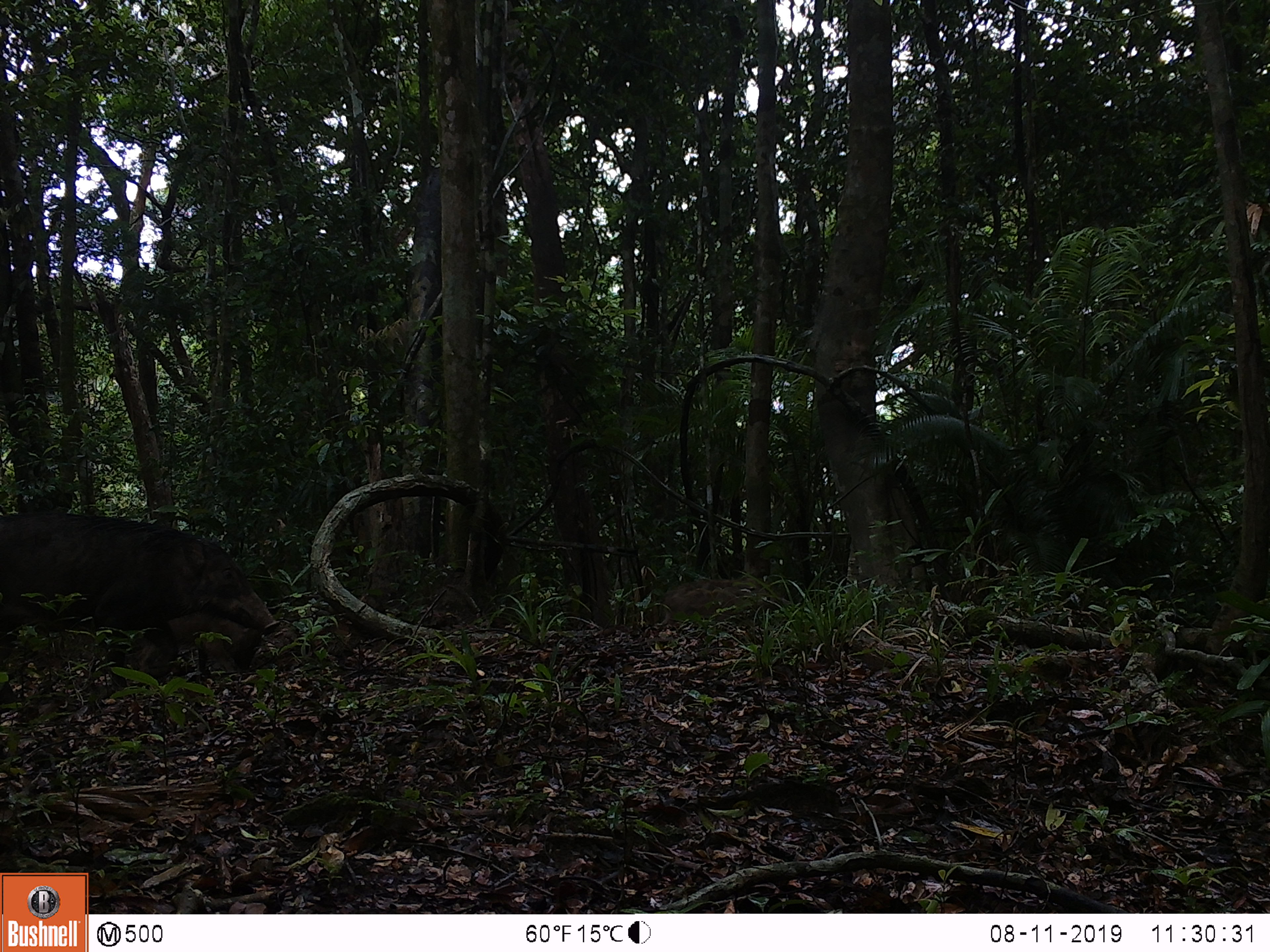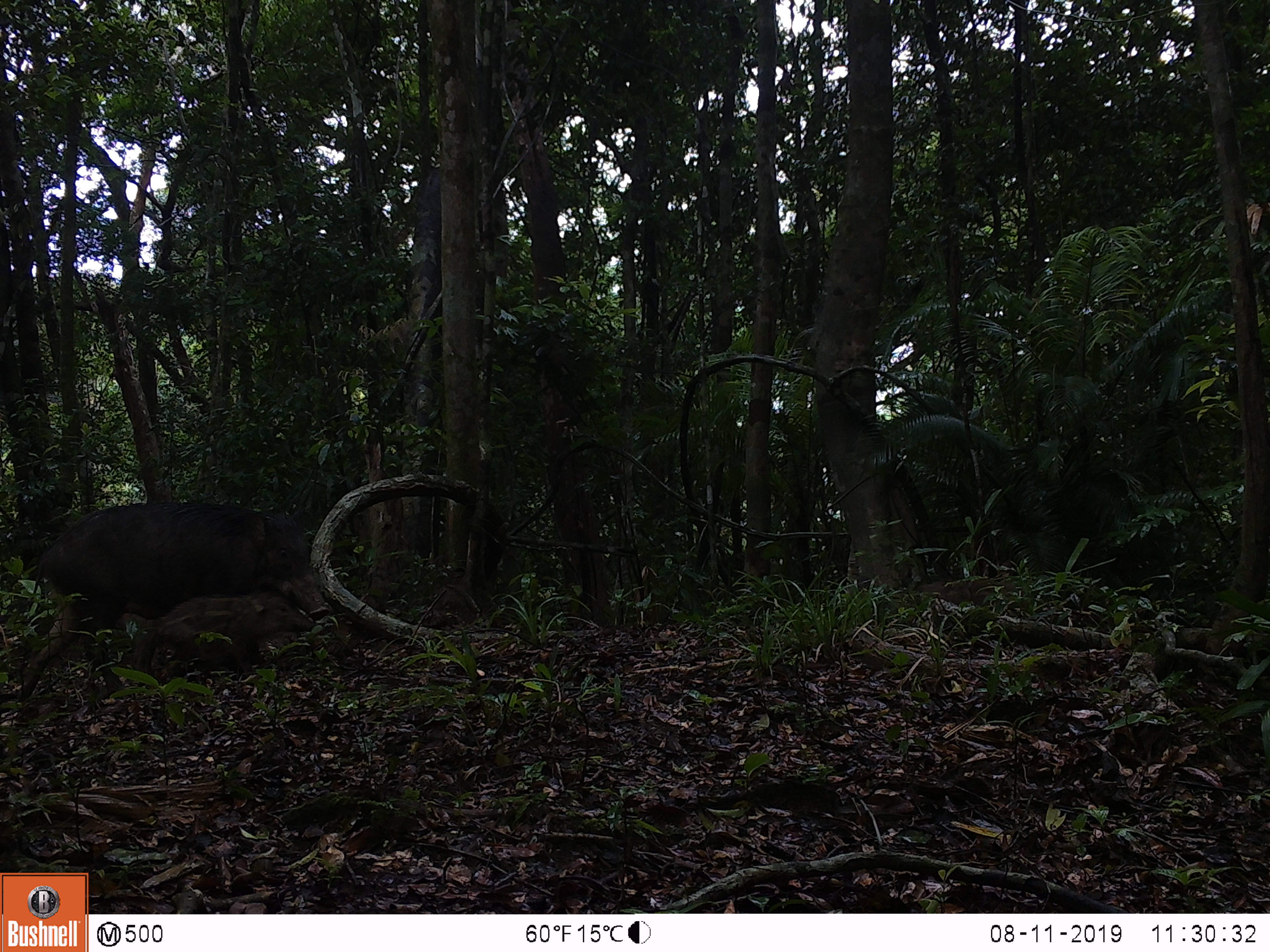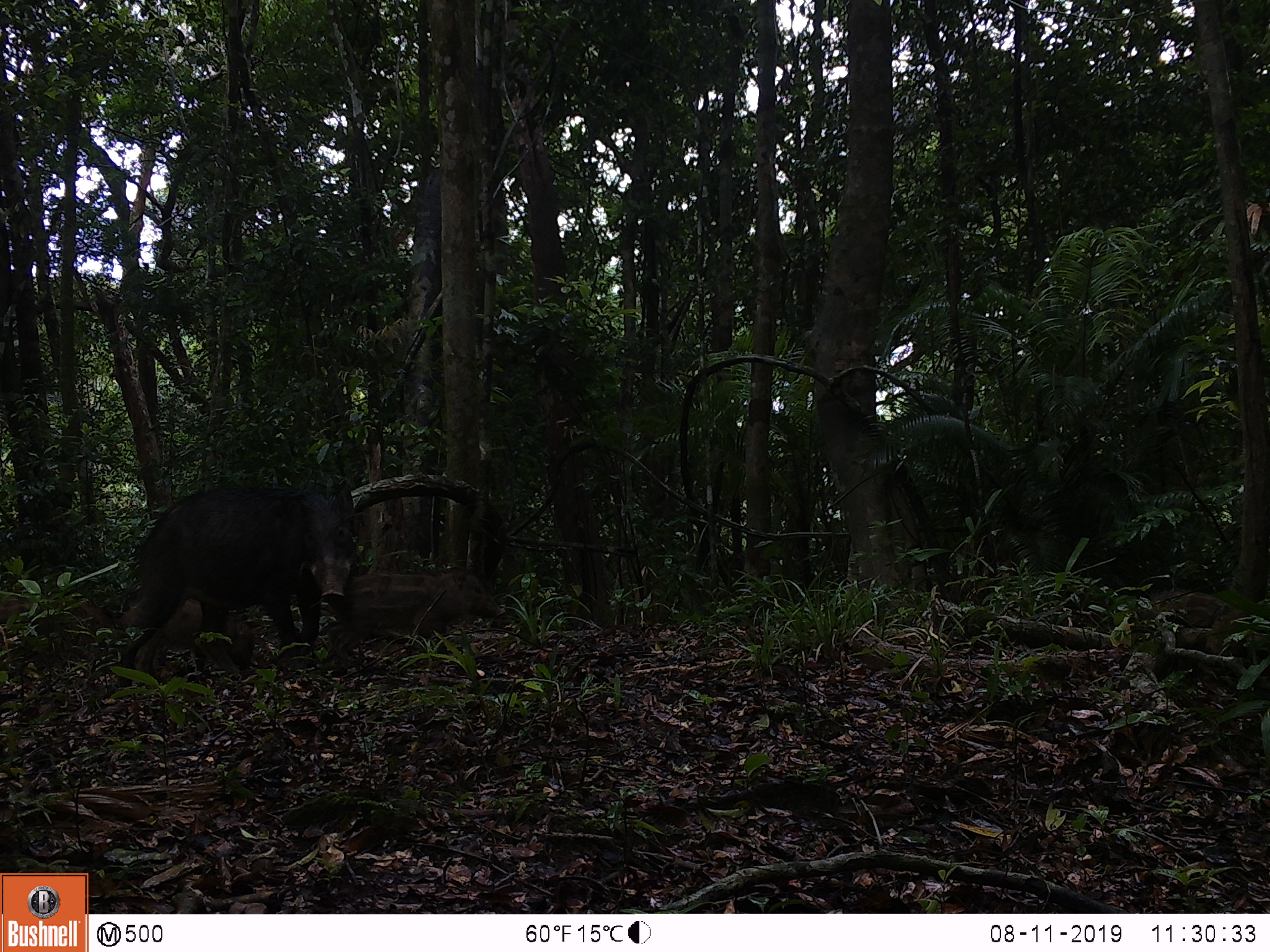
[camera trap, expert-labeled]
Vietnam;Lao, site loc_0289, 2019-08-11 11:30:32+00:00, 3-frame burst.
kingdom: Animalia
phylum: Chordata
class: Mammalia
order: Artiodactyla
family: Suidae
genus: Sus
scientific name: Sus scrofa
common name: eurasian wild pig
Eurasian wild pig (Sus scrofa). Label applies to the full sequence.